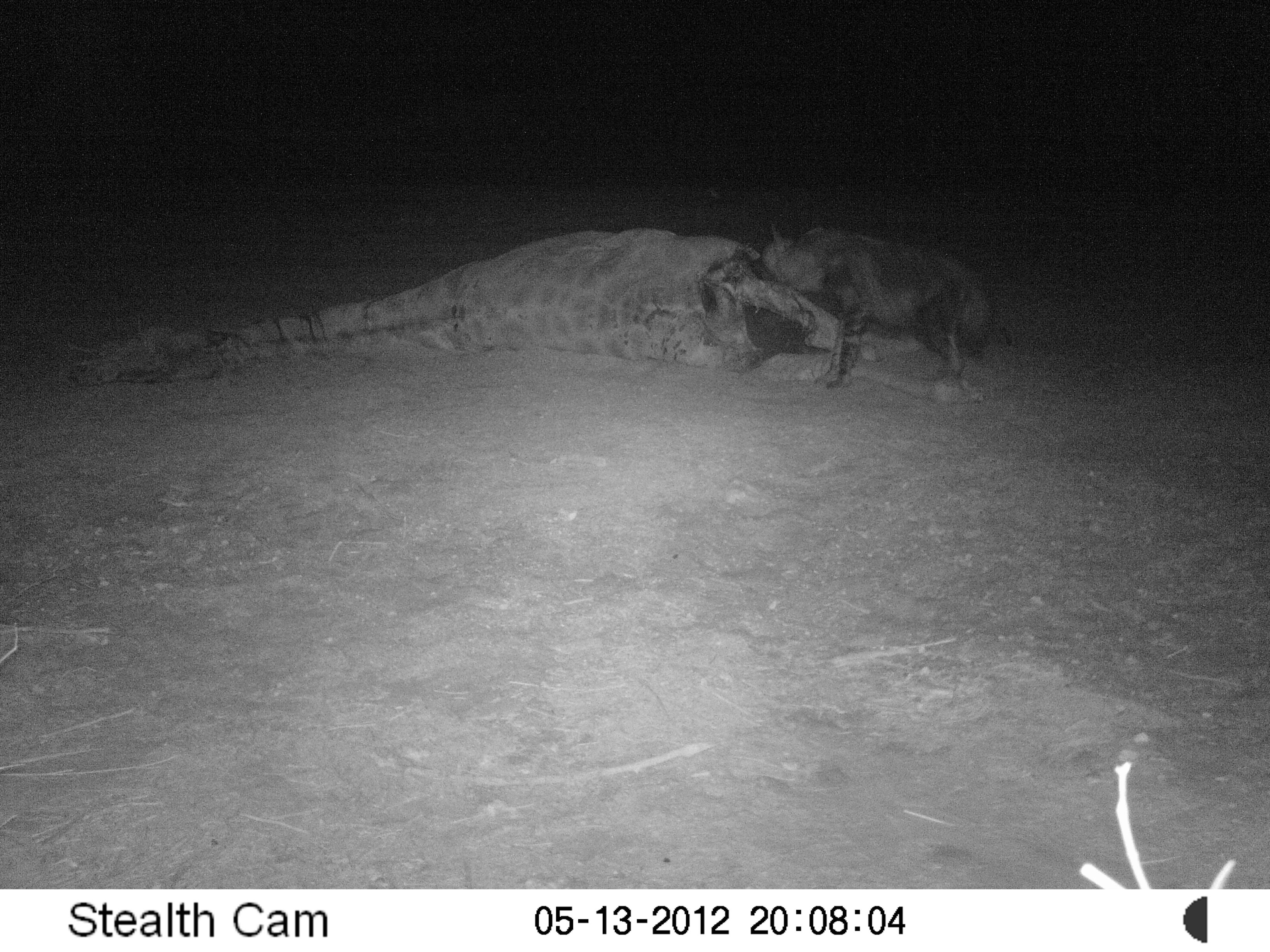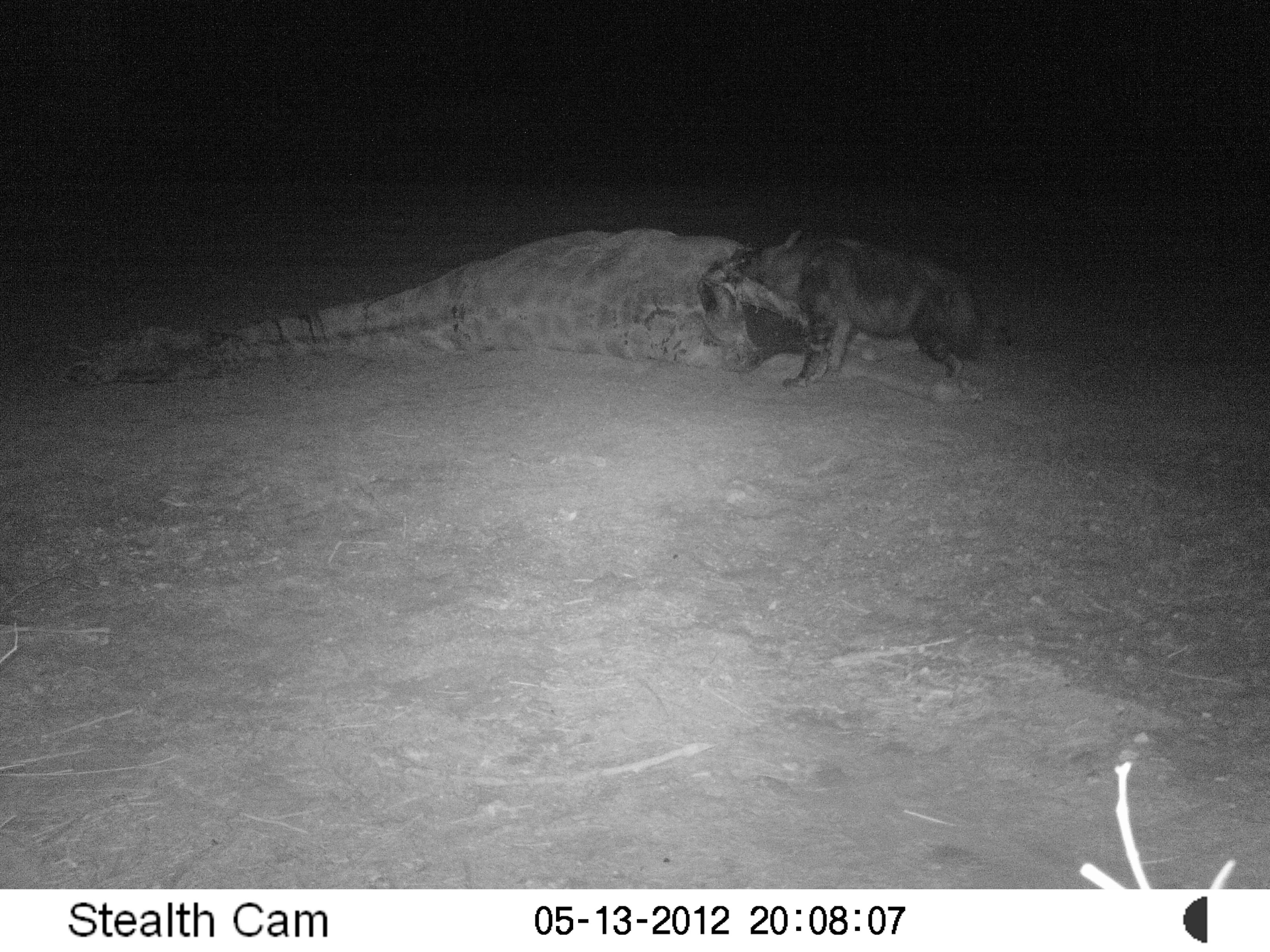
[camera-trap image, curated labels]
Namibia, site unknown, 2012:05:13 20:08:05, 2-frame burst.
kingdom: Animalia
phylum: Chordata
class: Mammalia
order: Carnivora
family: Hyaenidae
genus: Parahyaena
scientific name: Parahyaena brunnea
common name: brown hyena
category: hyaena brunnea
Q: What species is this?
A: Hyaena brunnea (brown hyena) (Parahyaena brunnea).